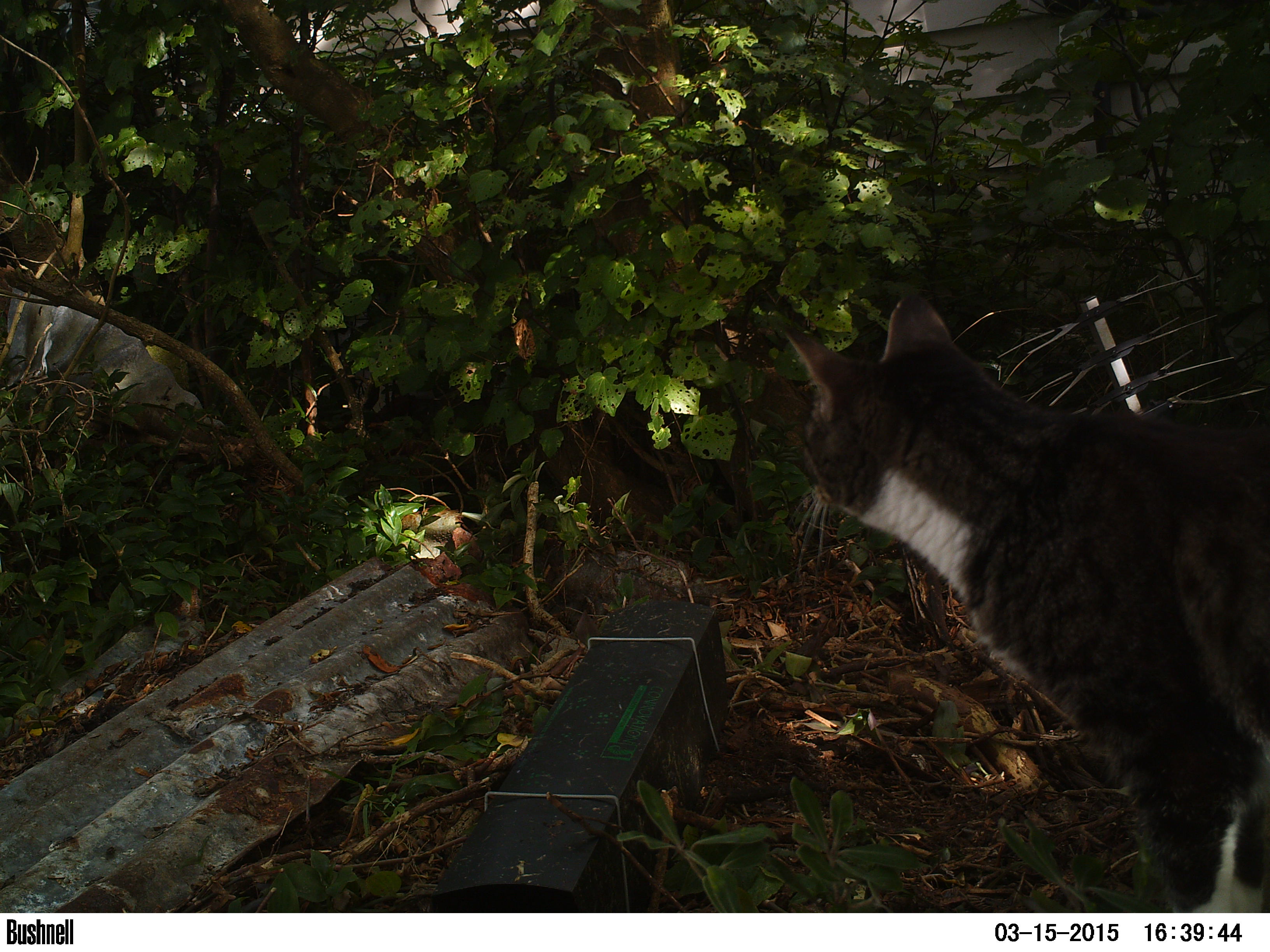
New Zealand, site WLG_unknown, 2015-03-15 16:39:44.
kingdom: Animalia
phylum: Chordata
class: Mammalia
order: Carnivora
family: Felidae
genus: Felis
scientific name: Felis catus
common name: domestic cat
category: cat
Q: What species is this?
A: Cat (domestic cat) (Felis catus).